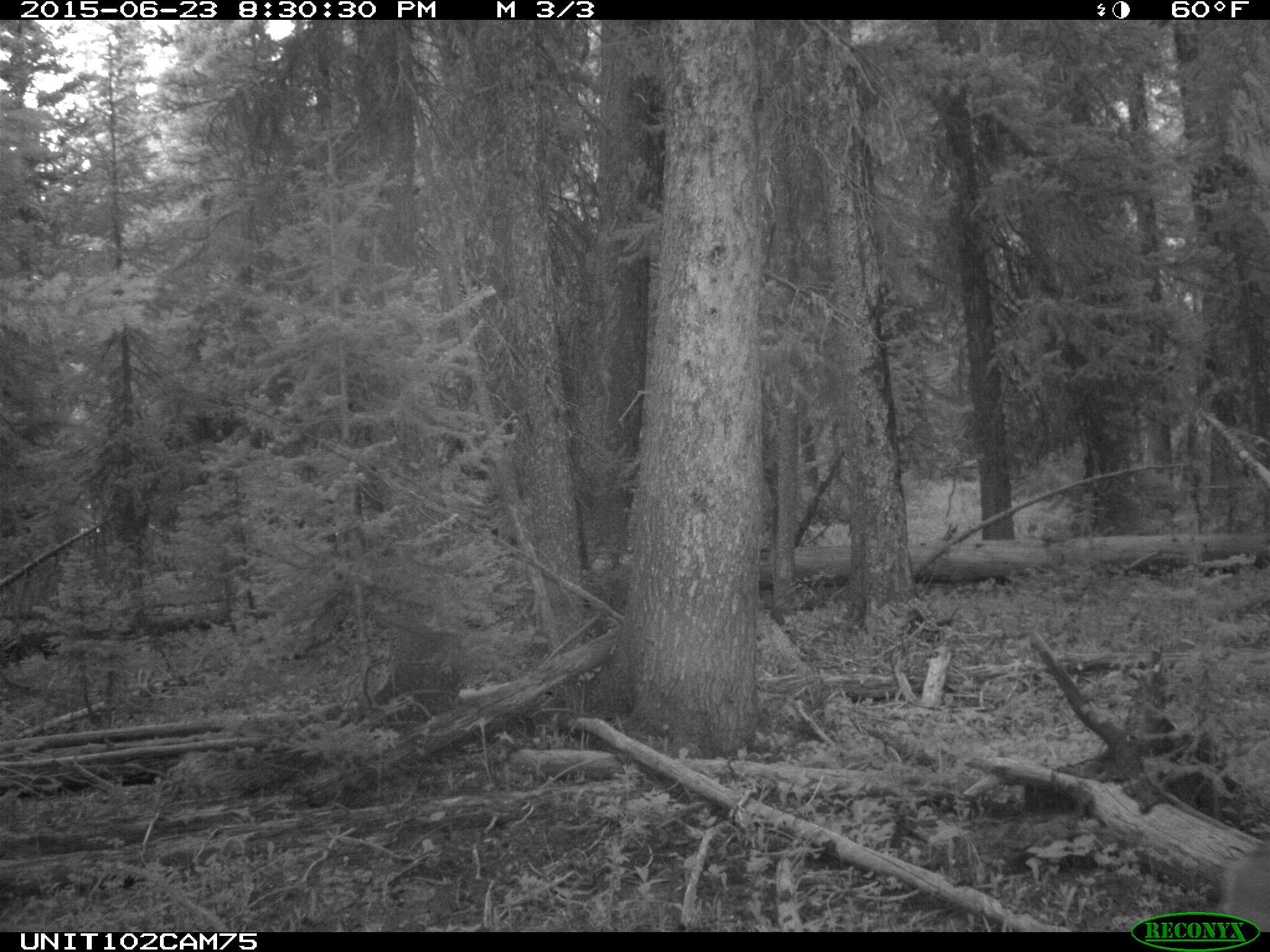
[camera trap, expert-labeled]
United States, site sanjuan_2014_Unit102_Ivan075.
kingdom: Animalia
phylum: Chordata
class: Mammalia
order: Artiodactyla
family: Cervidae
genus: Odocoileus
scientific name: Odocoileus hemionus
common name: mule deer